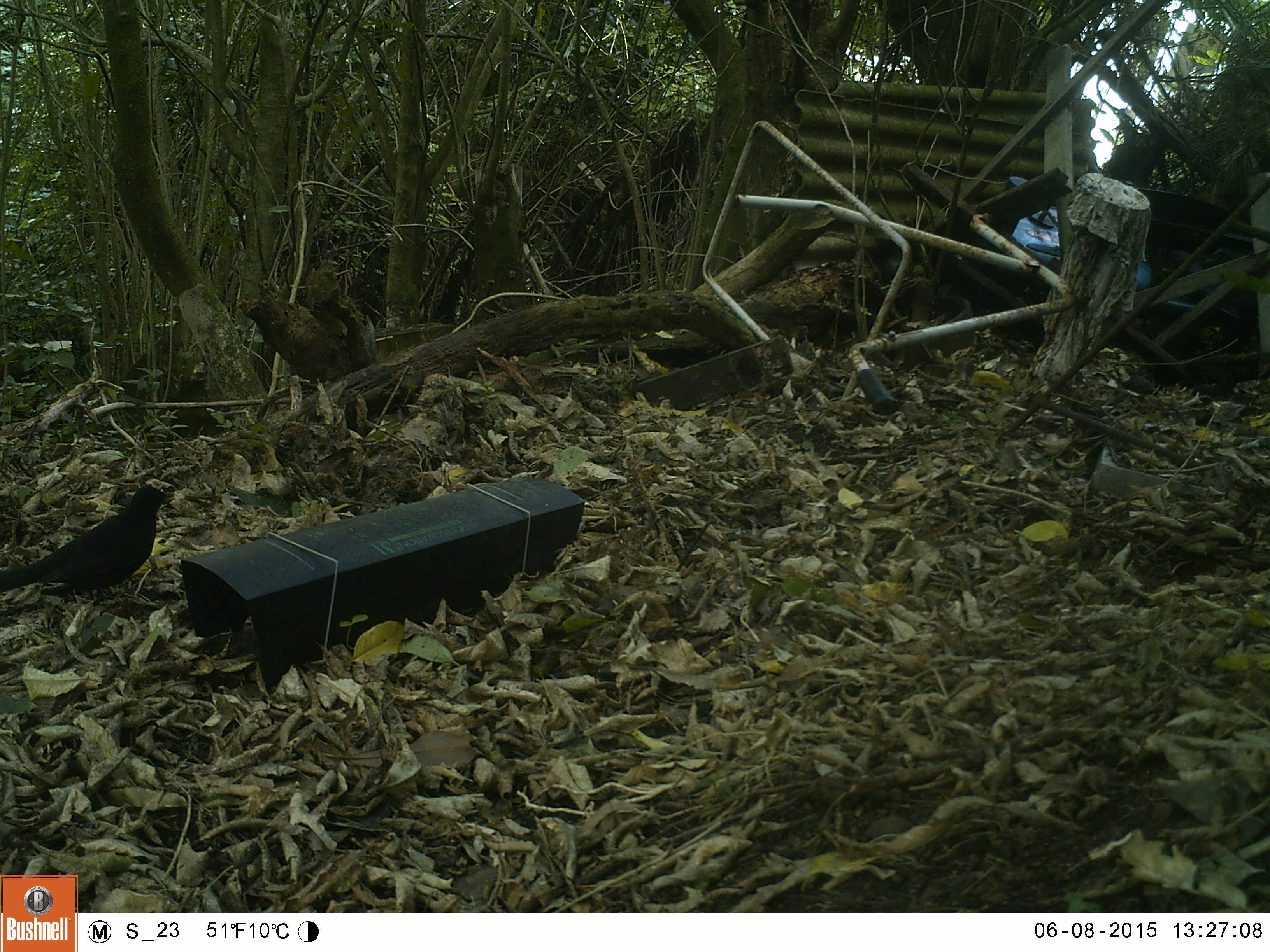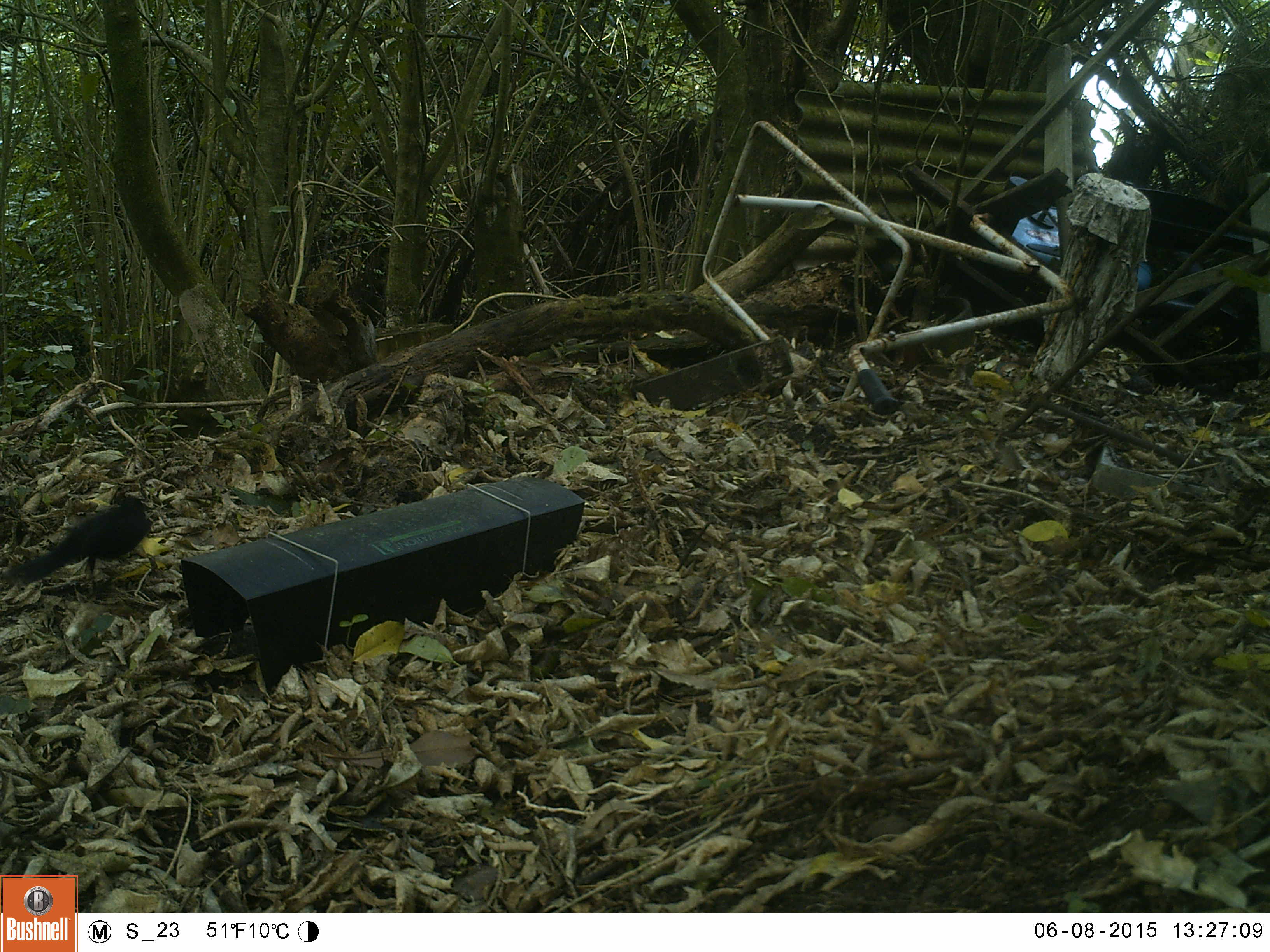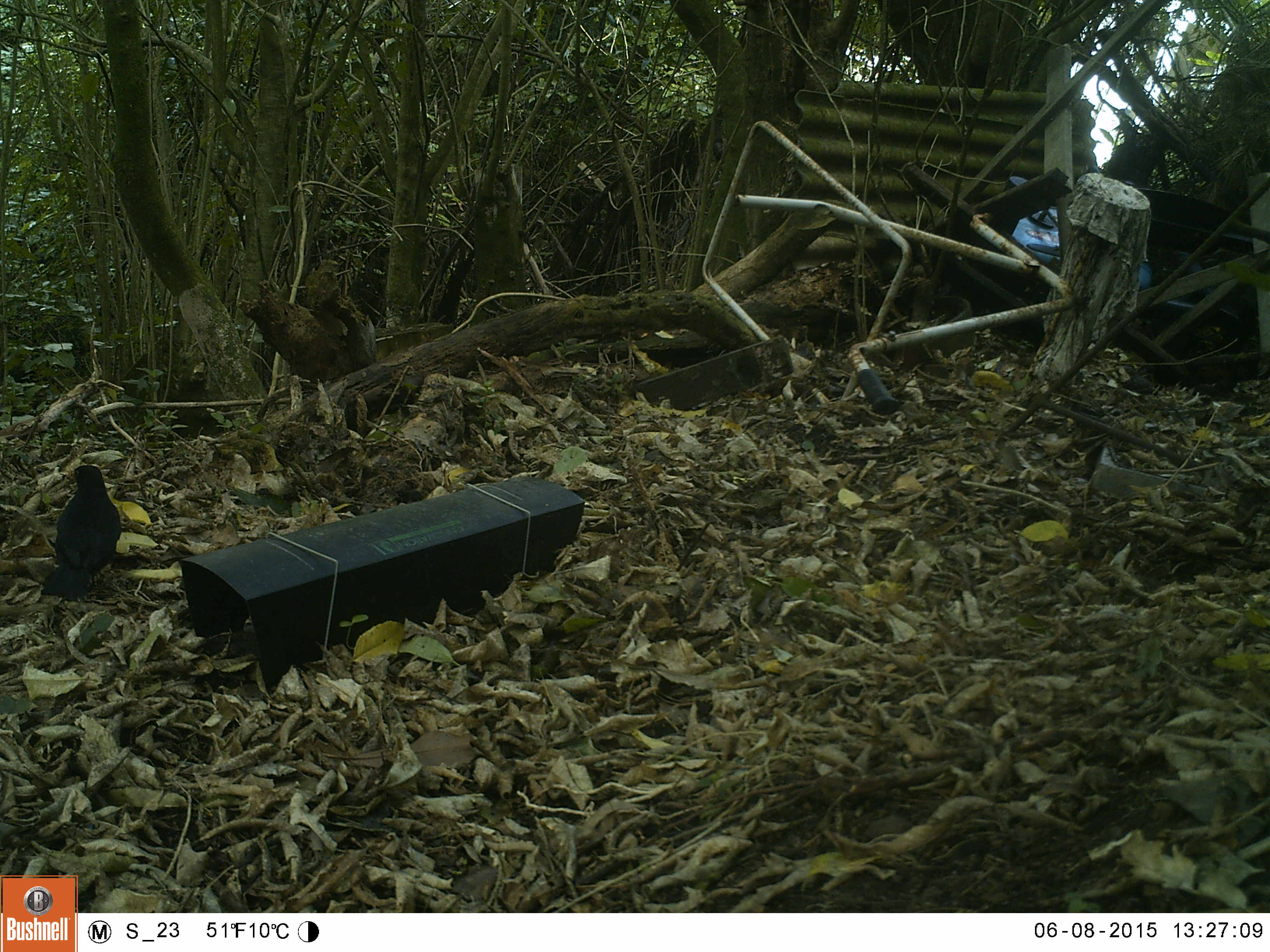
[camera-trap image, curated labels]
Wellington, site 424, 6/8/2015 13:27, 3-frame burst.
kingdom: Animalia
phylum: Chordata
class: Aves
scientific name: Aves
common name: bird